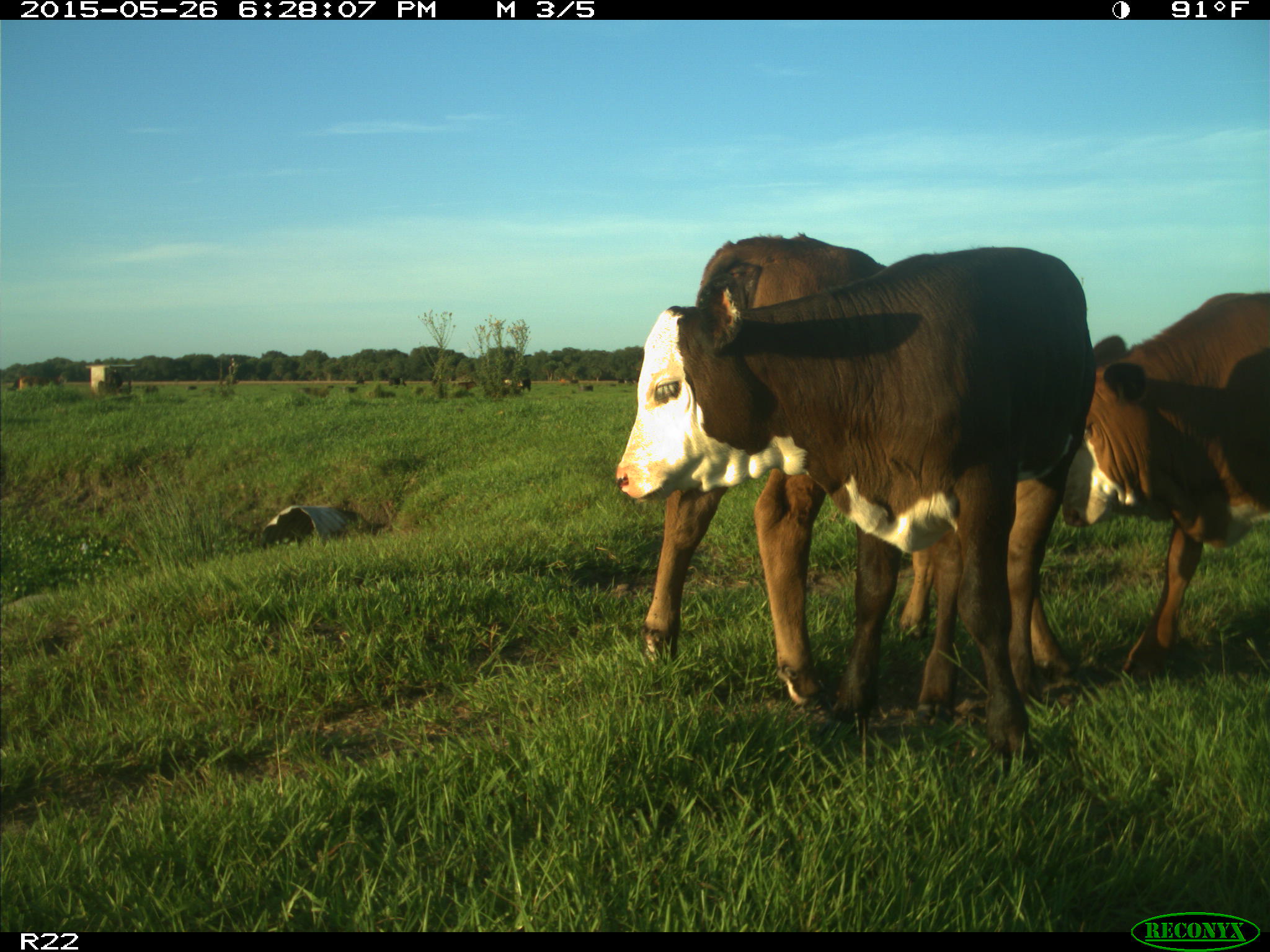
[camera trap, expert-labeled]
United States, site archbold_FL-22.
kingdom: Animalia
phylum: Chordata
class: Mammalia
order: Artiodactyla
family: Bovidae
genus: Bos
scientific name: Bos taurus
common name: domestic cow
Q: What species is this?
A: Bos taurus (domestic cow).